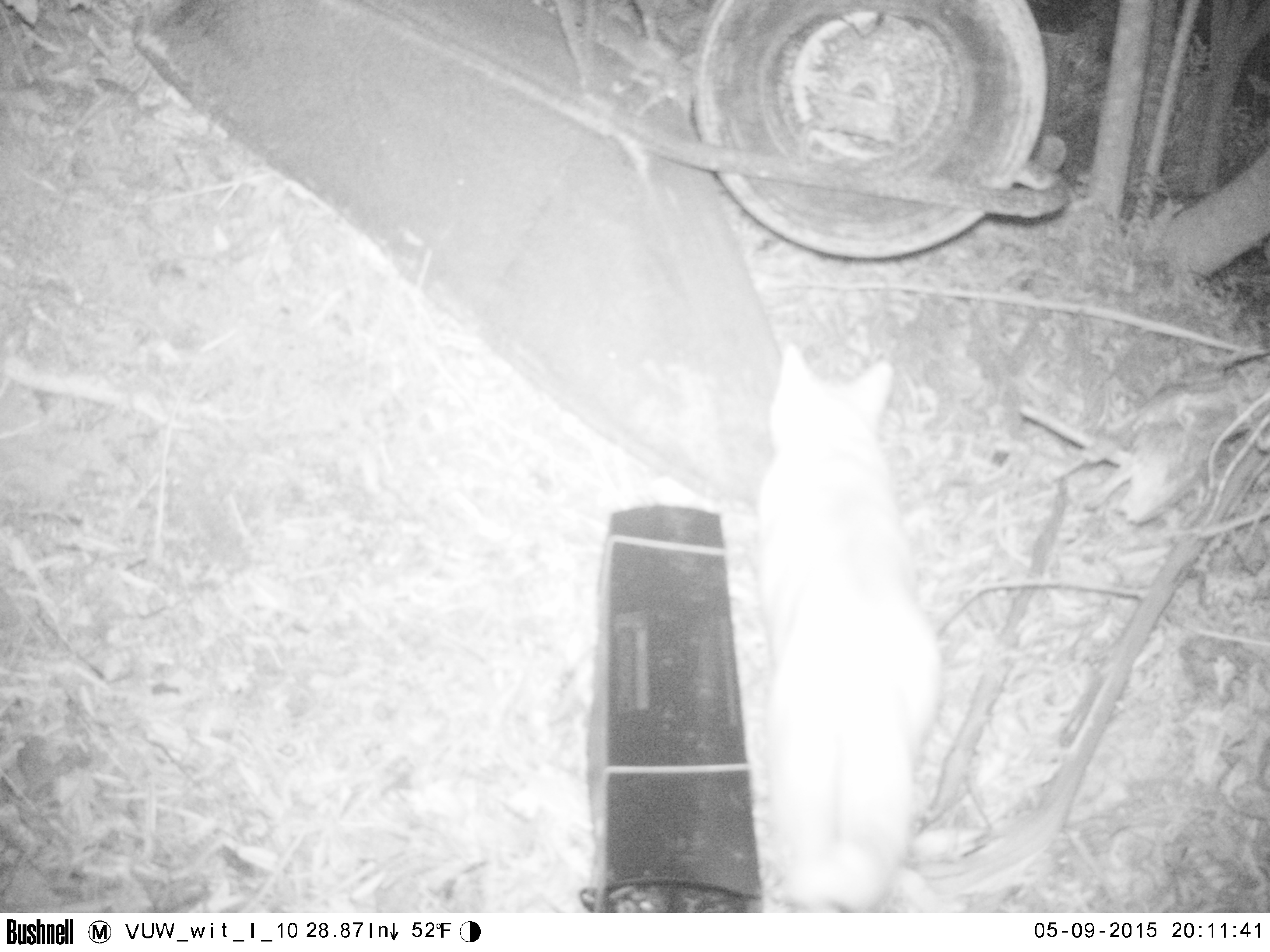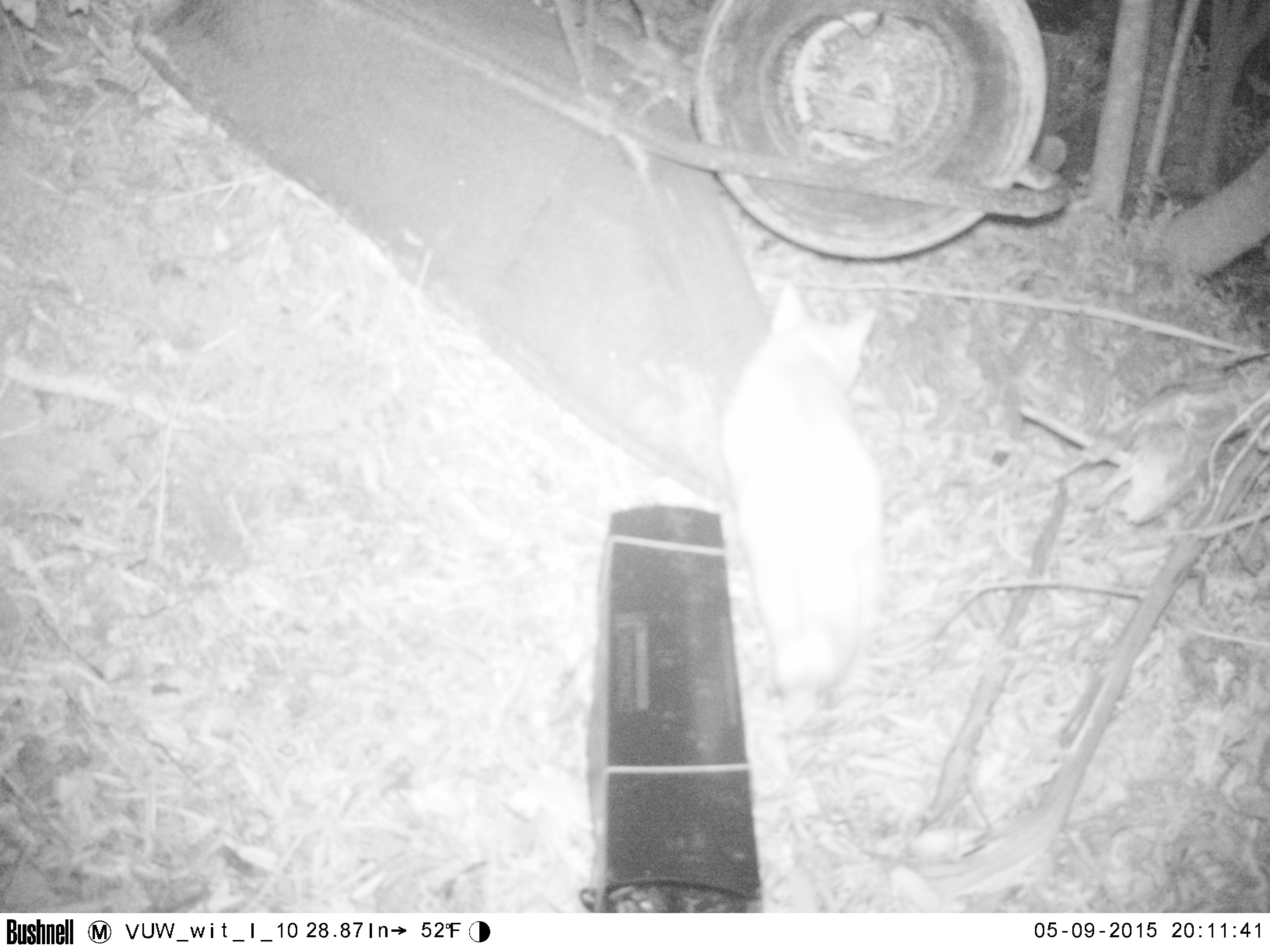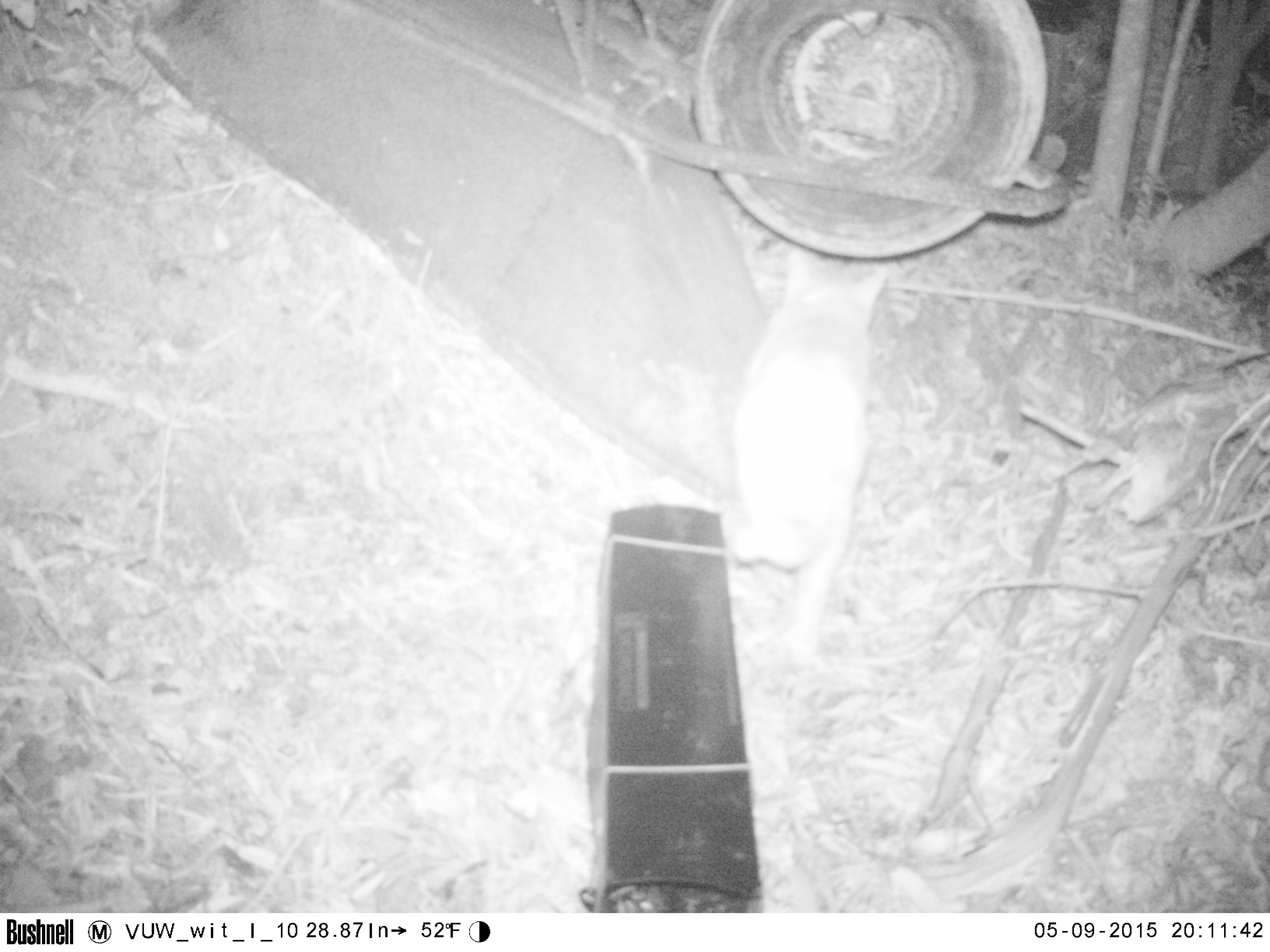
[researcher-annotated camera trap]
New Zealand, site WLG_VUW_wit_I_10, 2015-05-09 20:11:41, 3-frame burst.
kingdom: Animalia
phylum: Chordata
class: Mammalia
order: Carnivora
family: Felidae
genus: Felis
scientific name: Felis catus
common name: domestic cat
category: cat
Cat (domestic cat) (Felis catus).